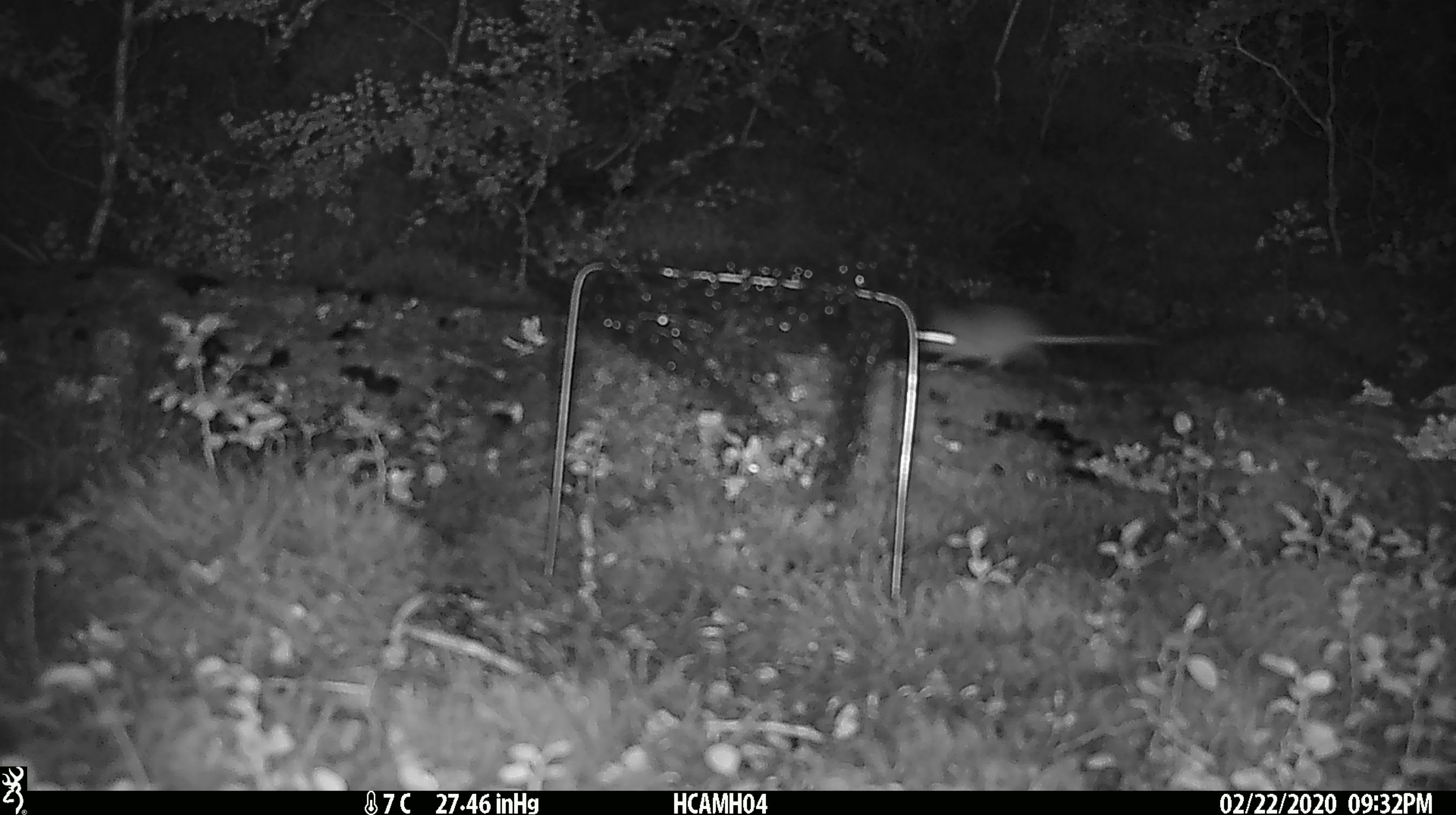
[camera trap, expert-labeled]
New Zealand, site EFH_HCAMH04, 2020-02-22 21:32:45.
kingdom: Animalia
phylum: Chordata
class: Mammalia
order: Rodentia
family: Muridae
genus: Mus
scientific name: Mus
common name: mouse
Mouse (Mus).